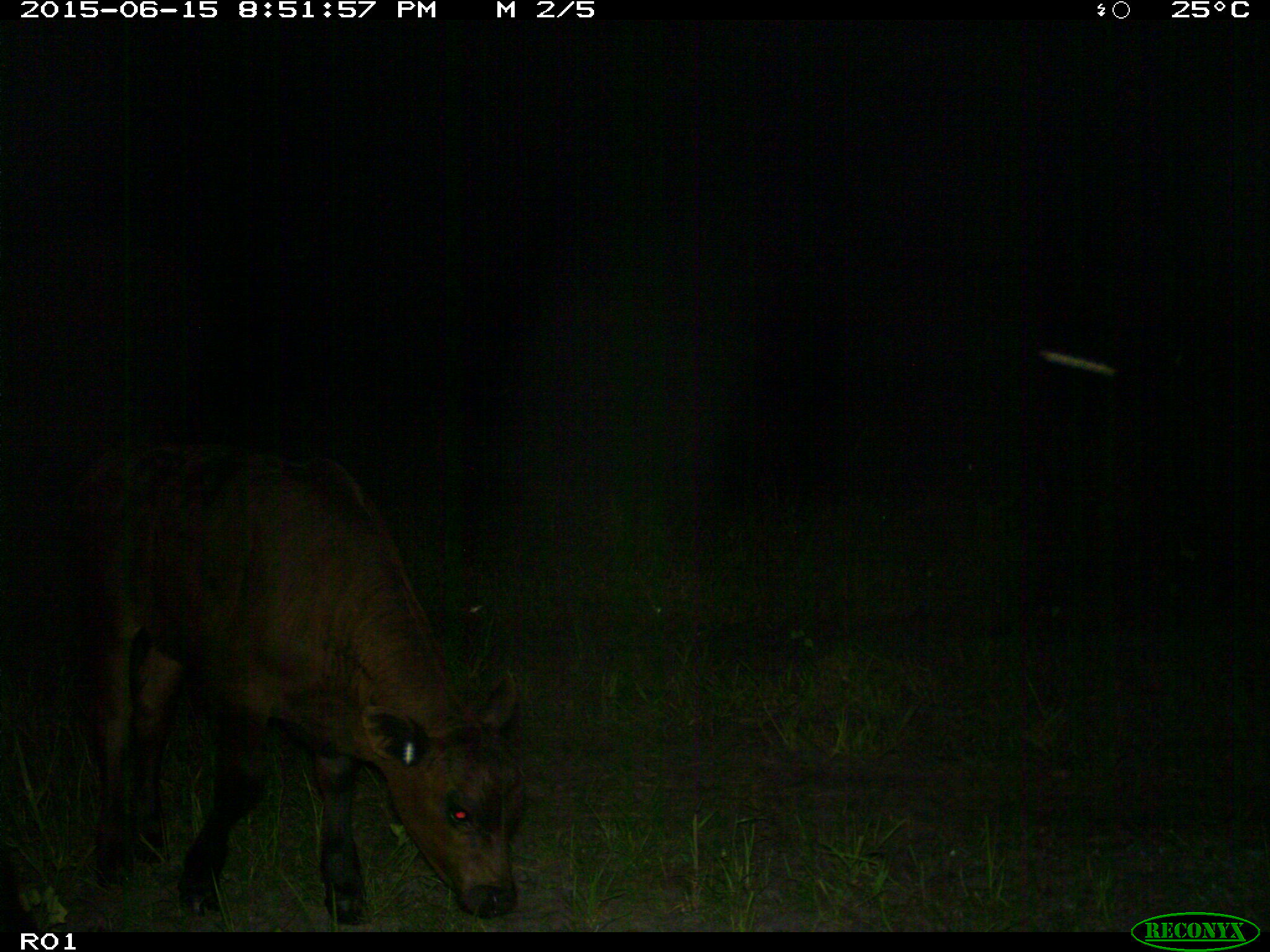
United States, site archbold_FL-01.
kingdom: Animalia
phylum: Chordata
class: Mammalia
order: Artiodactyla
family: Bovidae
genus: Bos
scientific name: Bos taurus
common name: domestic cow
Bos taurus (domestic cow).